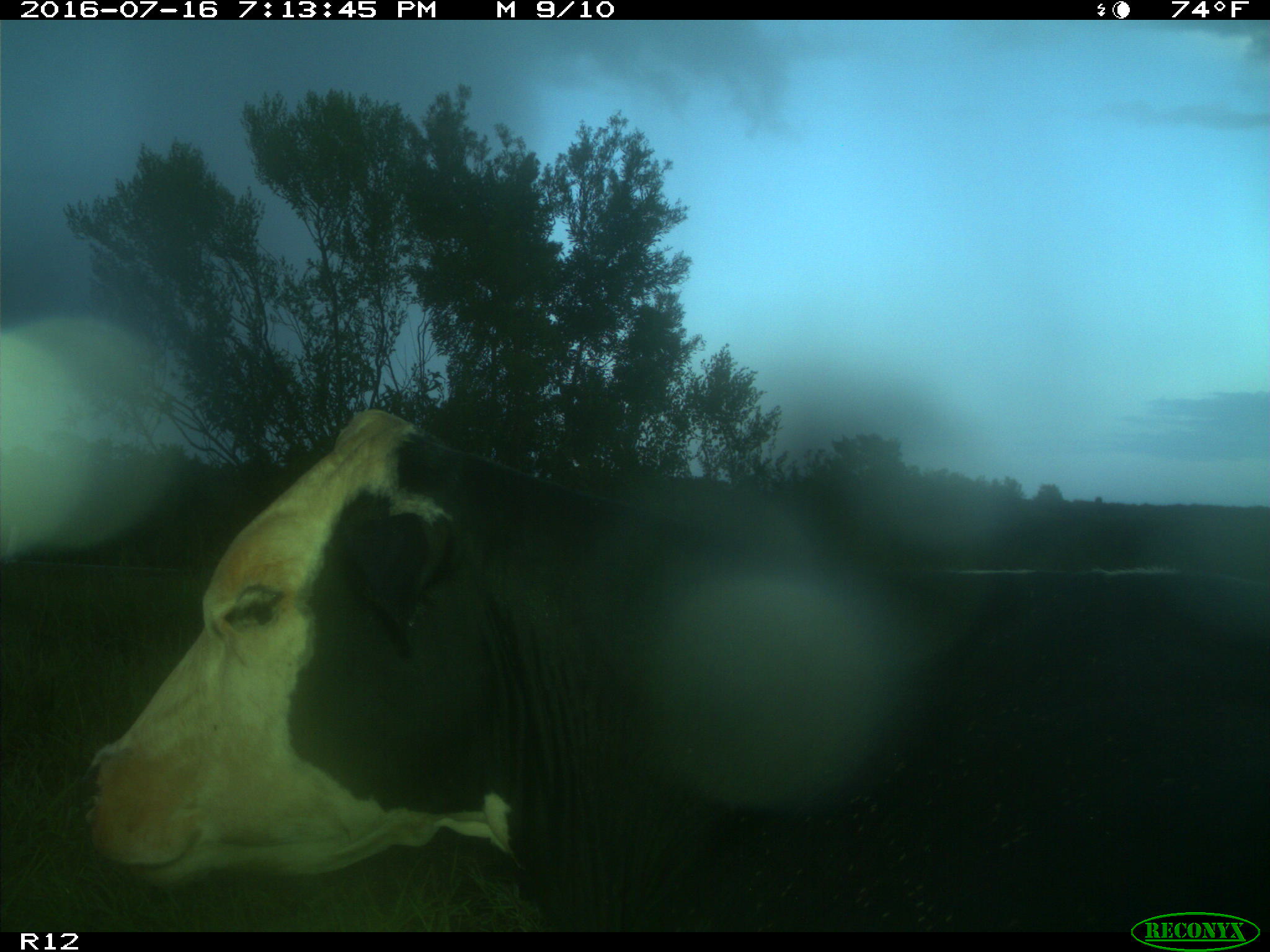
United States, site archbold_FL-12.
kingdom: Animalia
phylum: Chordata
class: Mammalia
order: Artiodactyla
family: Bovidae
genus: Bos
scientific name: Bos taurus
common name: domestic cow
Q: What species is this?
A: Bos taurus (domestic cow).